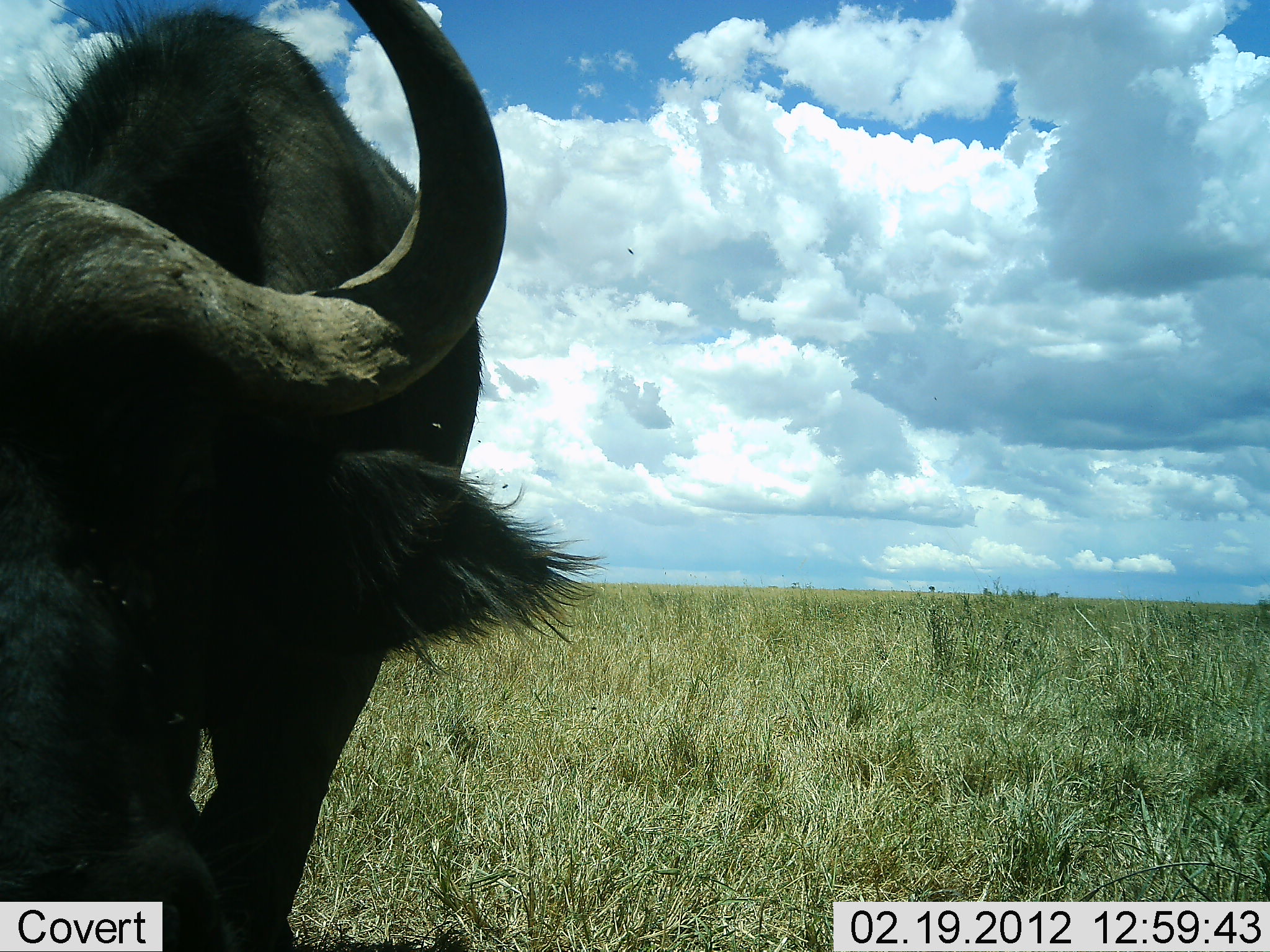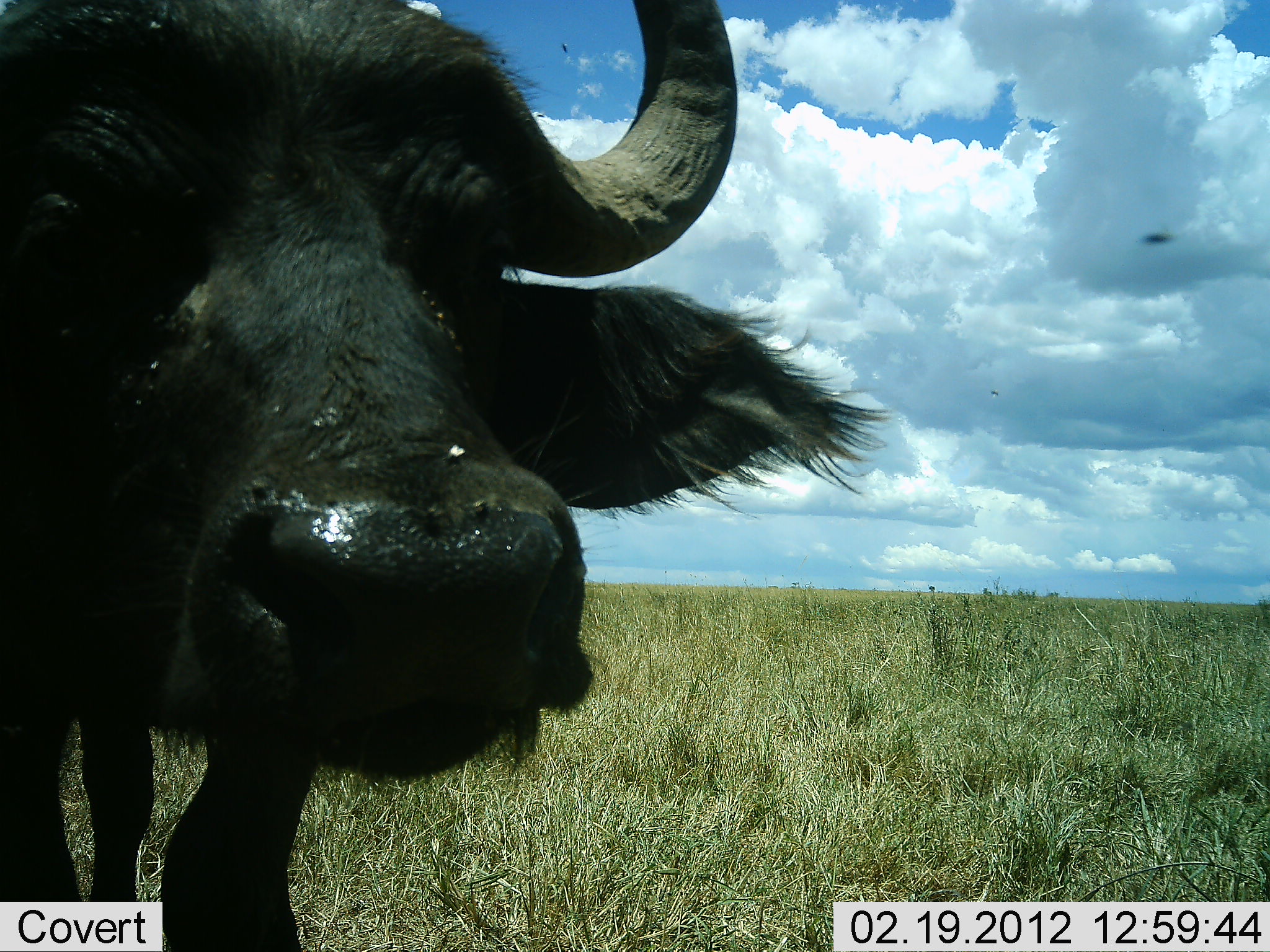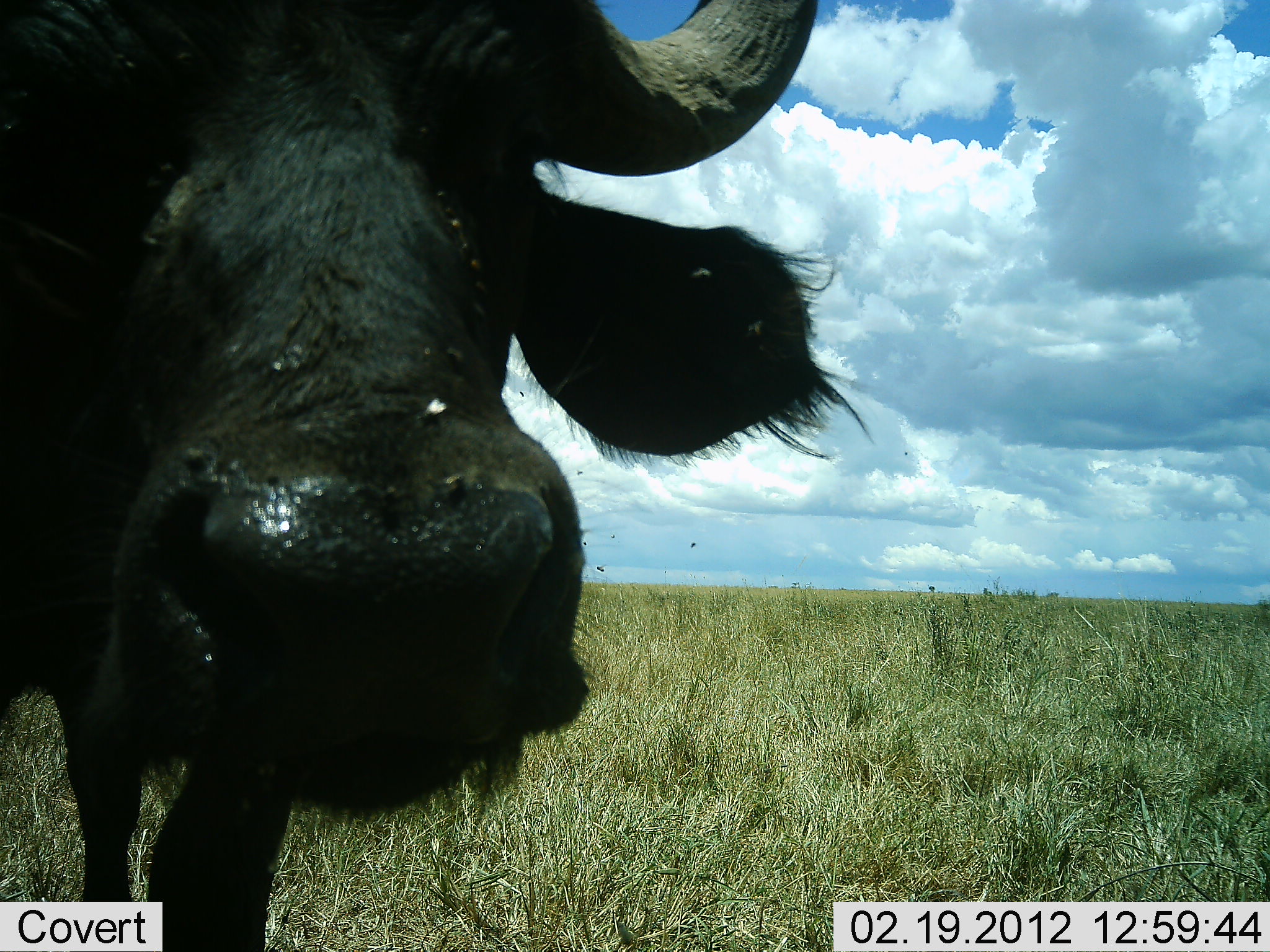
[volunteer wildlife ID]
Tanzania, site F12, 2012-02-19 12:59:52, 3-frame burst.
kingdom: Animalia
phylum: Chordata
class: Mammalia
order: Artiodactyla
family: Bovidae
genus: Syncerus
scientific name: Syncerus caffer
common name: cape buffalo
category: buffalo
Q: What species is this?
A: Buffalo (cape buffalo) (Syncerus caffer).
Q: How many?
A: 1.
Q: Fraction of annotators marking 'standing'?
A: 64%.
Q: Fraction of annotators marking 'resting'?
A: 0%.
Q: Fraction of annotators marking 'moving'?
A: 23%.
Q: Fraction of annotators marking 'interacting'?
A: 9%.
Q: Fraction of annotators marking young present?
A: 0%.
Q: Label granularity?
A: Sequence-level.